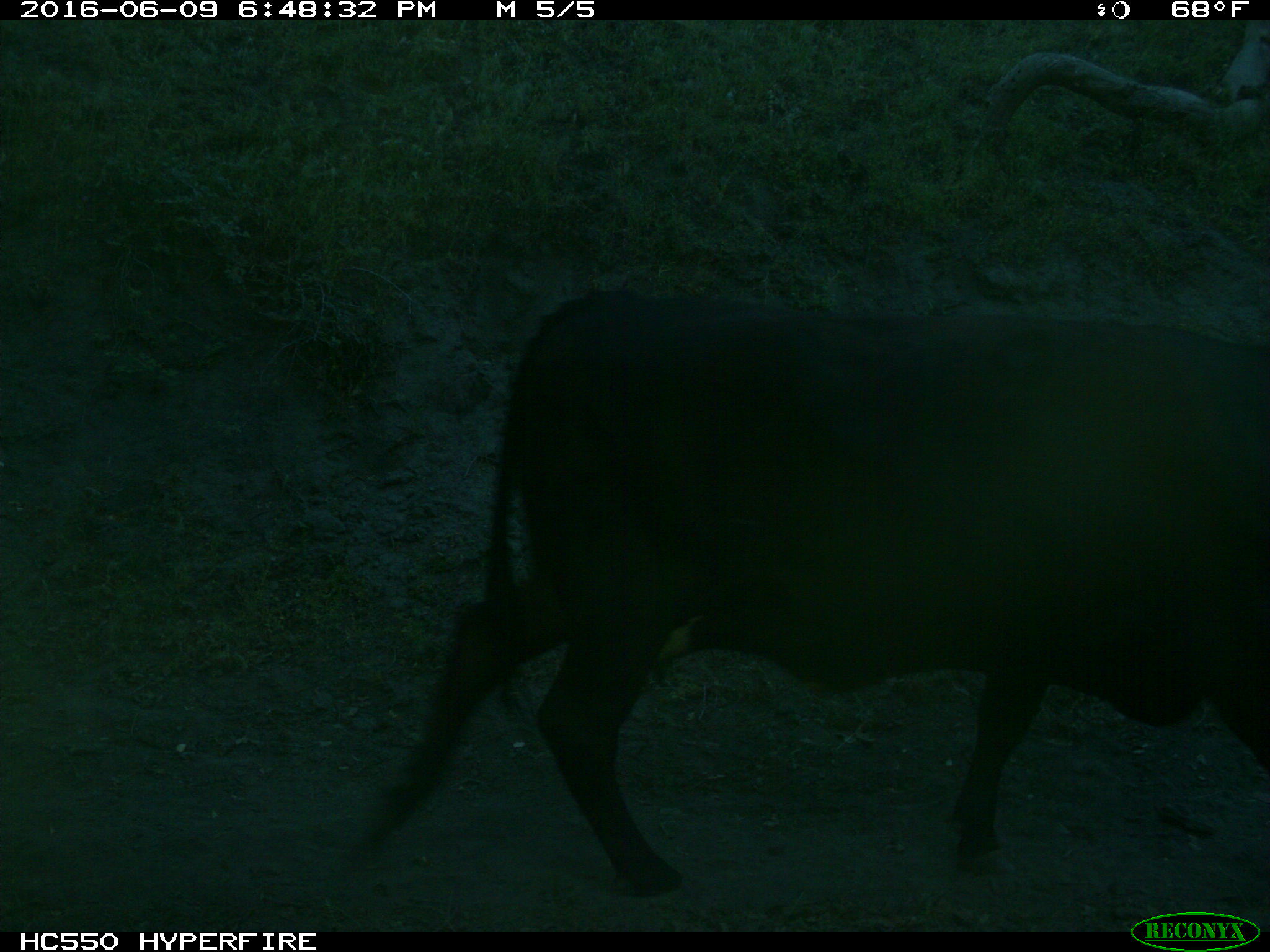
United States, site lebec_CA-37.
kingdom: Animalia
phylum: Chordata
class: Mammalia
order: Artiodactyla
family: Bovidae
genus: Bos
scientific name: Bos taurus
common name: domestic cow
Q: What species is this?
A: Bos taurus (domestic cow).